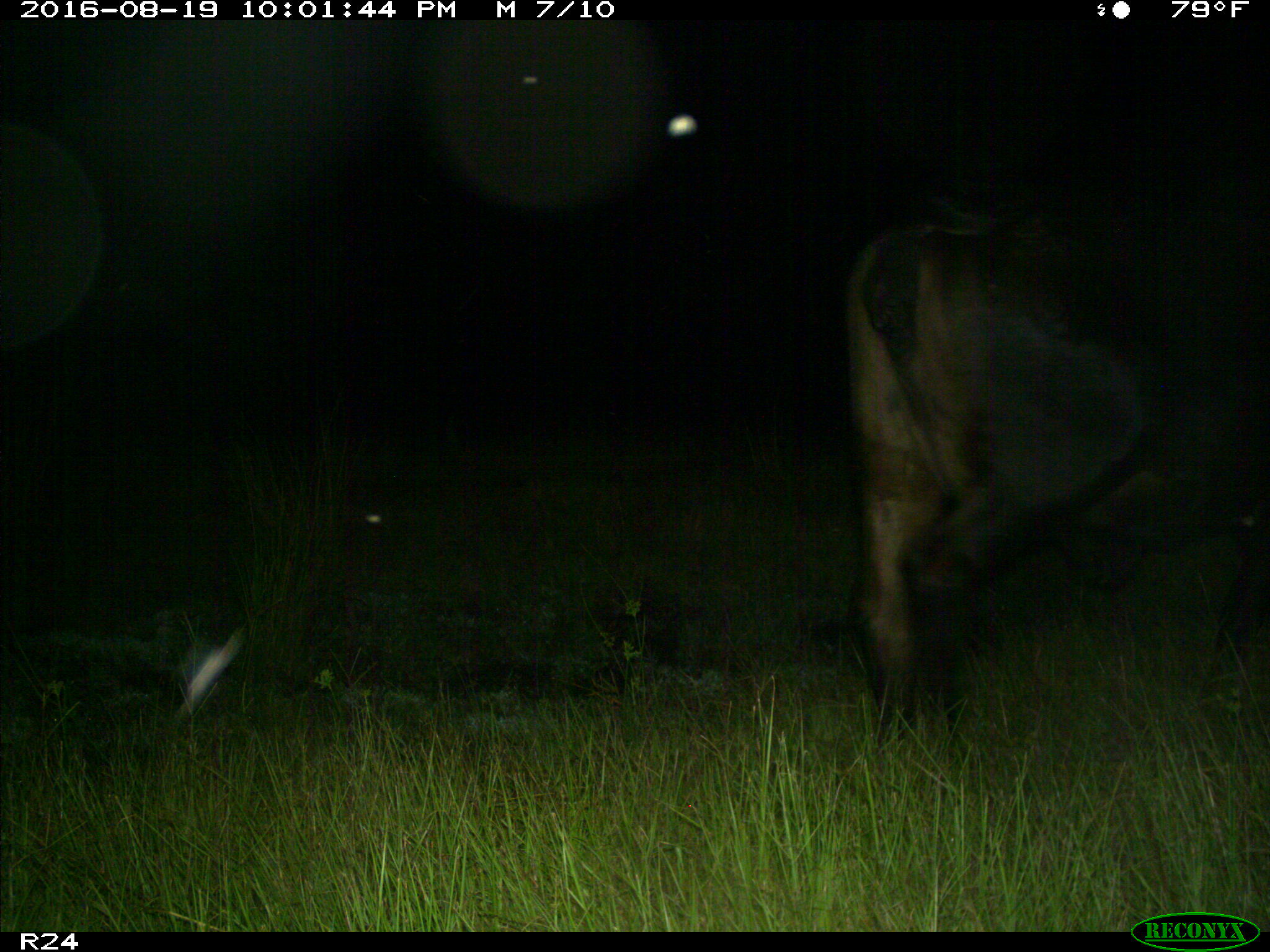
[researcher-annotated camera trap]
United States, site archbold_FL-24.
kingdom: Animalia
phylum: Chordata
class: Mammalia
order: Artiodactyla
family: Bovidae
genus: Bos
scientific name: Bos taurus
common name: domestic cow